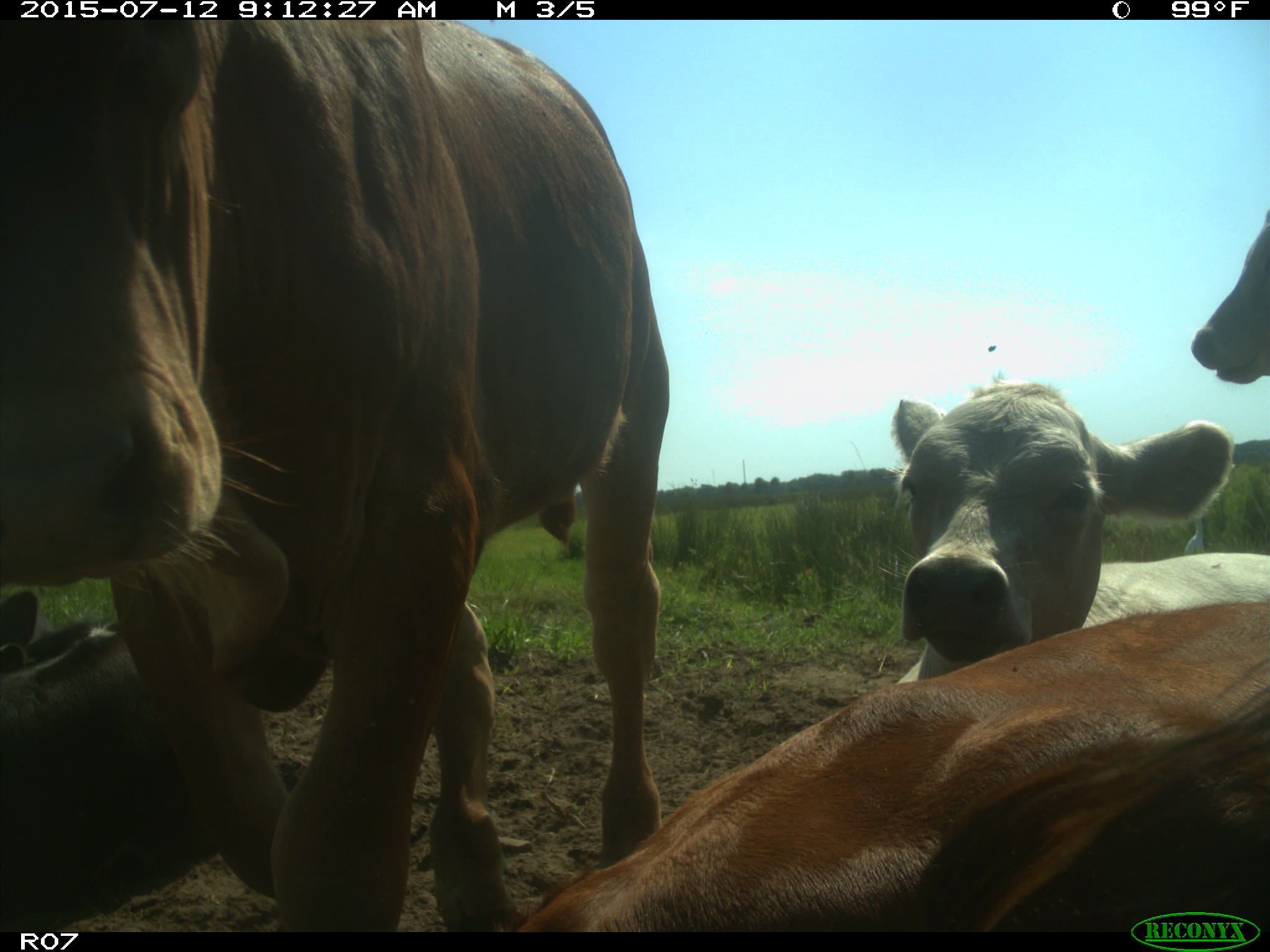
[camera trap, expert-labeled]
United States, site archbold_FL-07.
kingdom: Animalia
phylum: Chordata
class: Mammalia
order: Artiodactyla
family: Bovidae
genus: Bos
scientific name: Bos taurus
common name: domestic cow